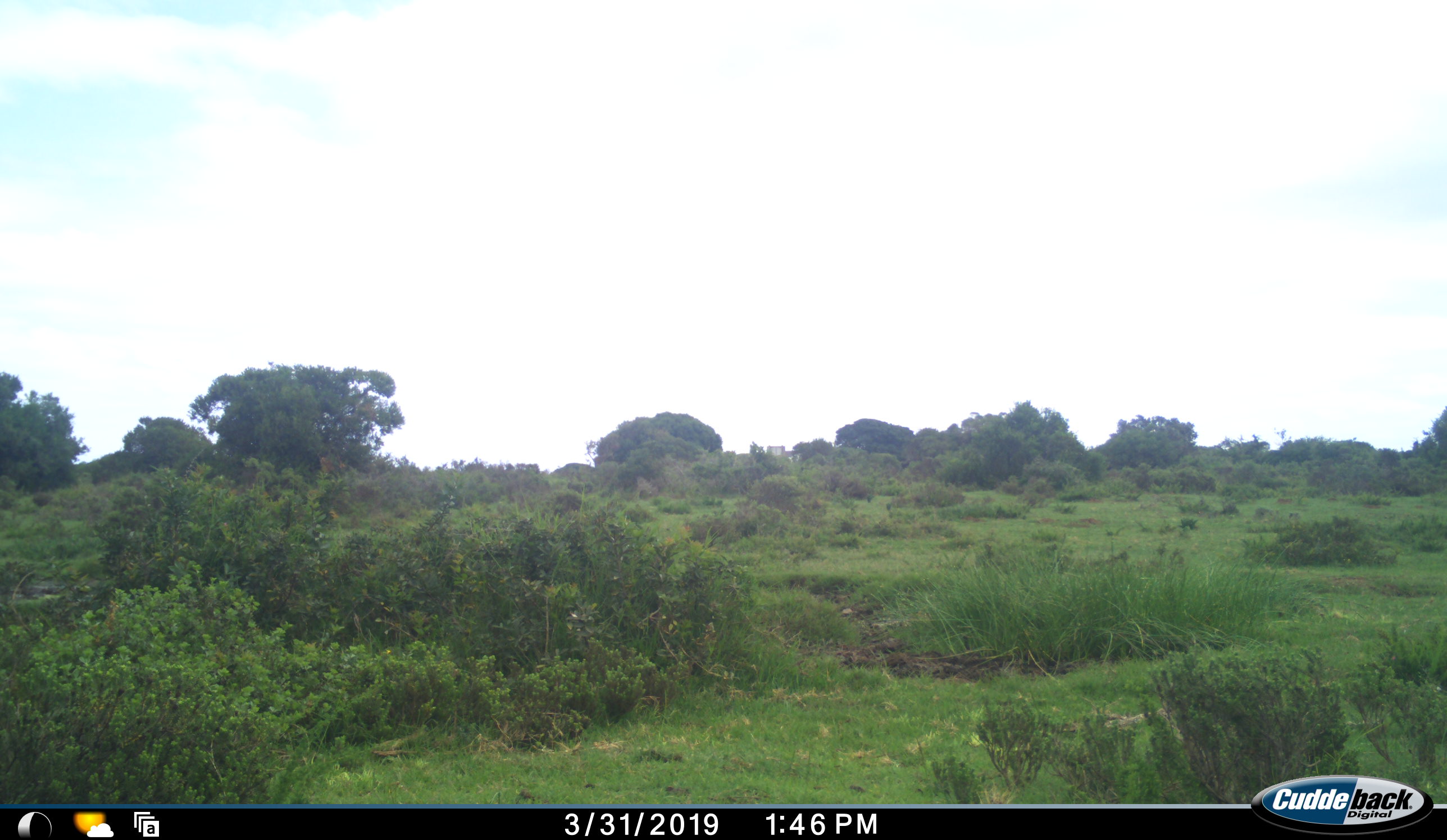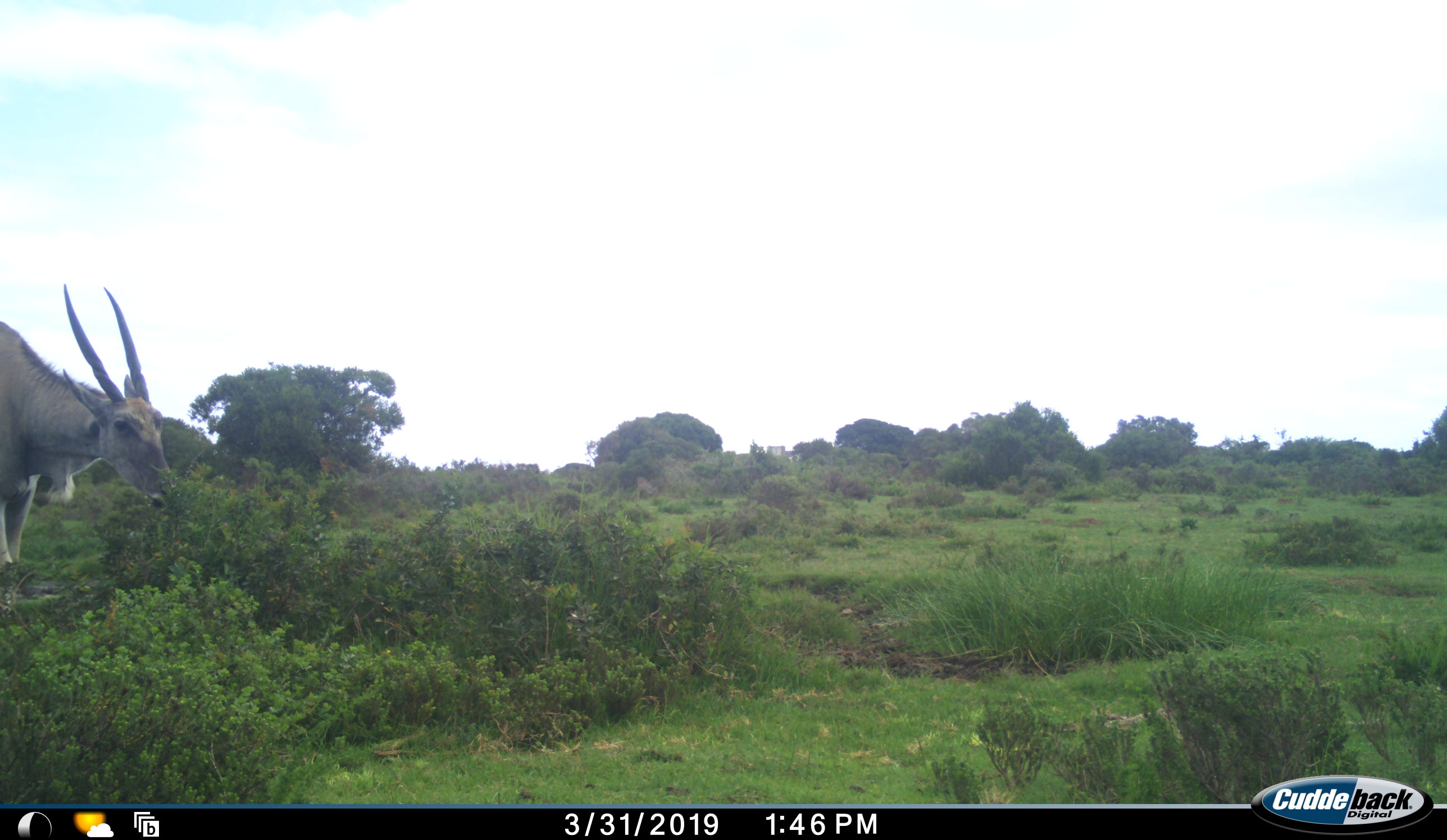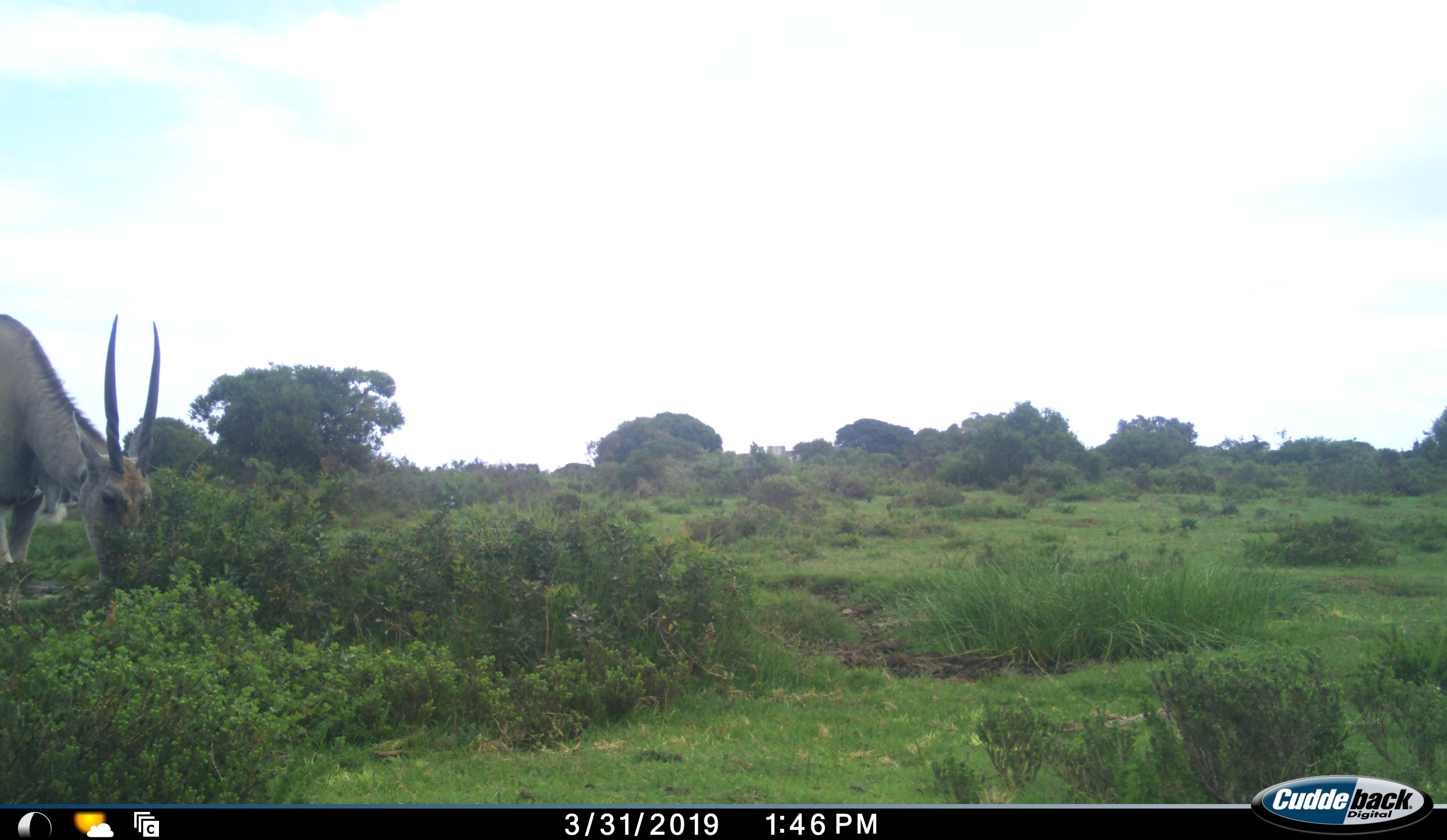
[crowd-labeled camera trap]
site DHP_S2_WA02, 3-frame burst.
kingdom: Animalia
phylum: Chordata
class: Mammalia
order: Artiodactyla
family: Bovidae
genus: Tragelaphus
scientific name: Tragelaphus oryx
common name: eland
Eland (Tragelaphus oryx), count 1. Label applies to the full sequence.